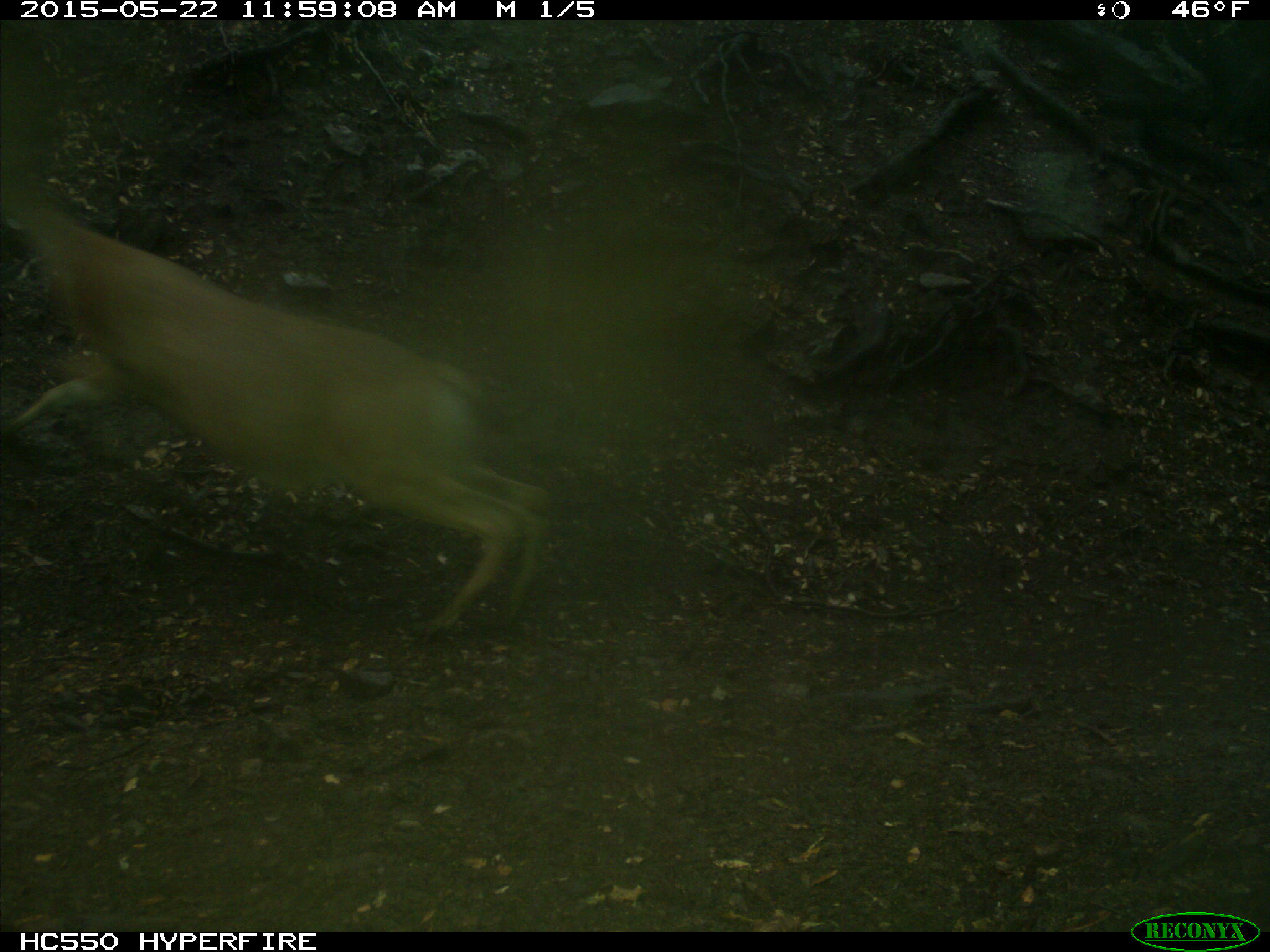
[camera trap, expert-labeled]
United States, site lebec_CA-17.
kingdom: Animalia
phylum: Chordata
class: Mammalia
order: Artiodactyla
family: Cervidae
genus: Odocoileus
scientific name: Odocoileus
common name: deer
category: unidentified deer